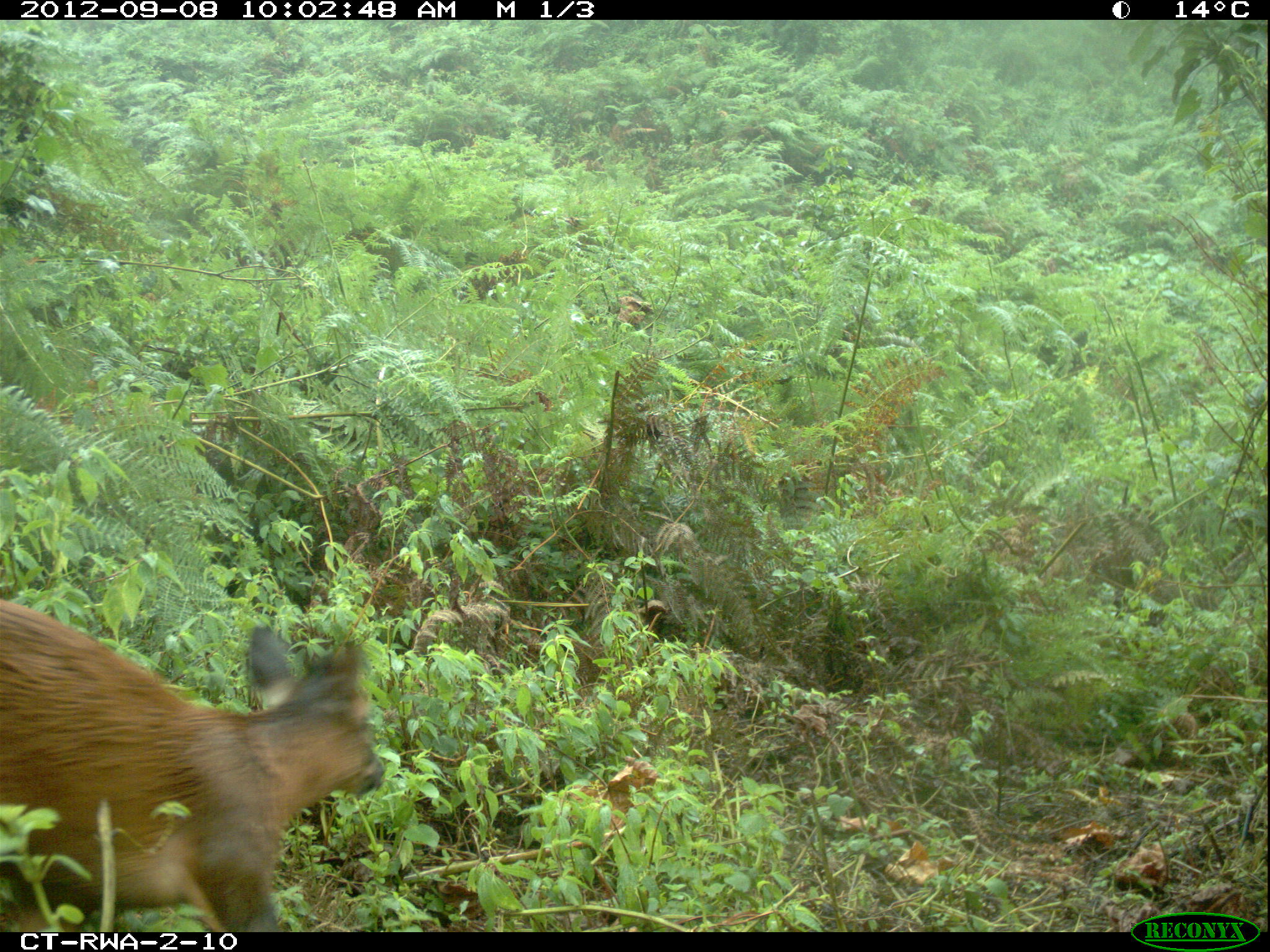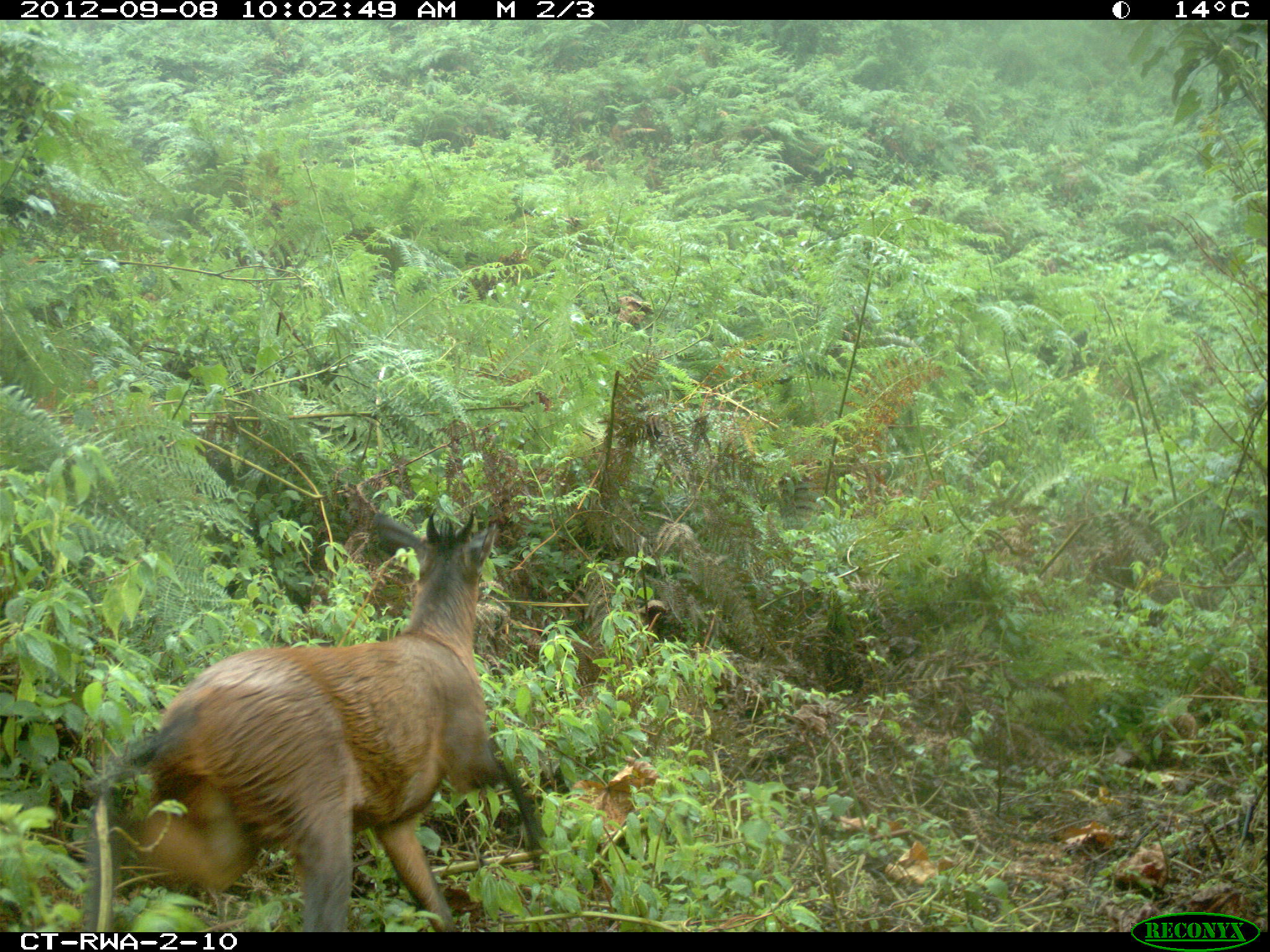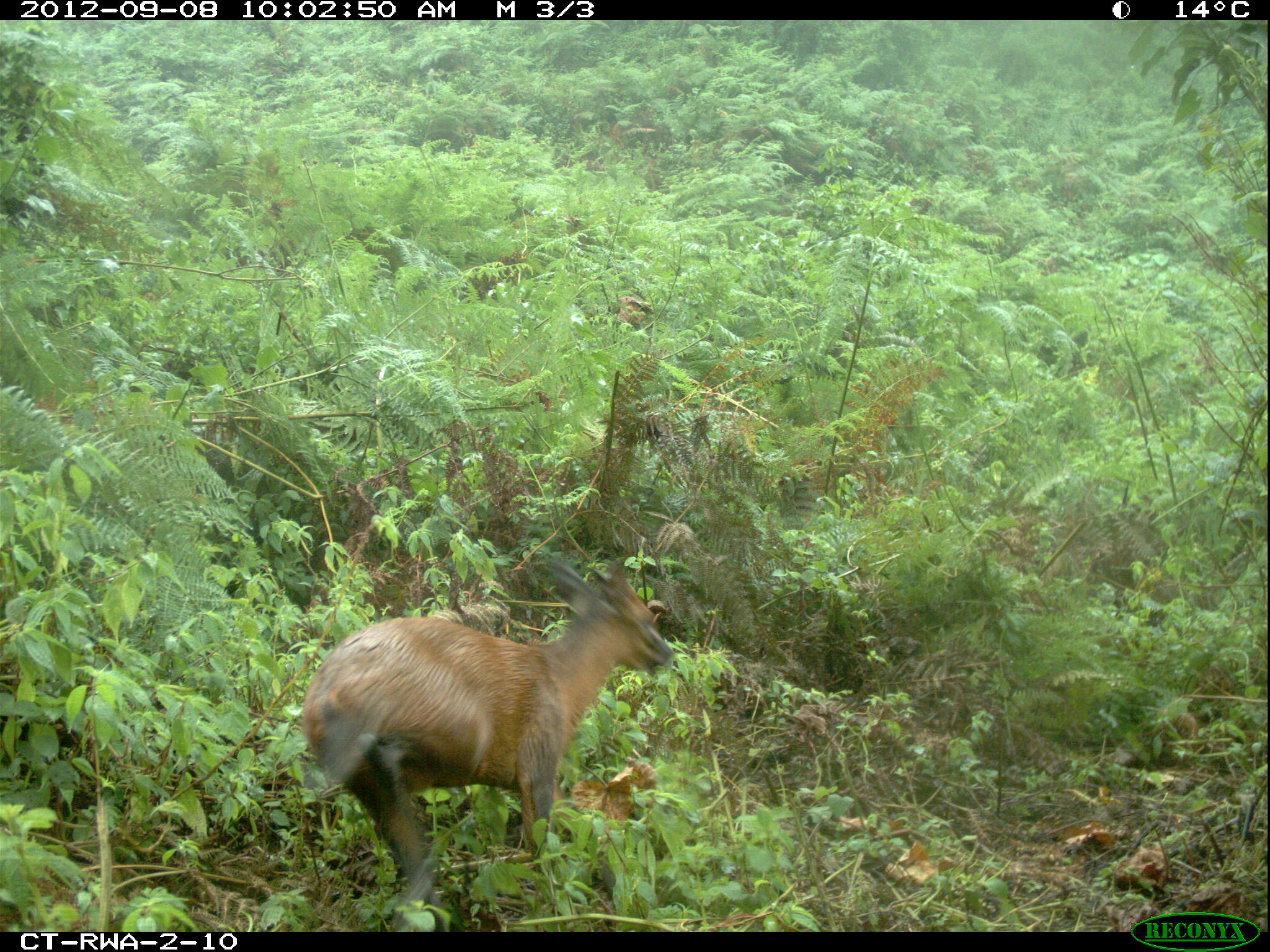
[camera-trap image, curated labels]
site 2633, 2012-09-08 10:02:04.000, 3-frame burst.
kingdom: Animalia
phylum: Chordata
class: Mammalia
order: Artiodactyla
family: Bovidae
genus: Cephalophus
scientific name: Cephalophus nigrifrons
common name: black-fronted duiker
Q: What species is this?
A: Cephalophus nigrifrons (black-fronted duiker).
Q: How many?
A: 1.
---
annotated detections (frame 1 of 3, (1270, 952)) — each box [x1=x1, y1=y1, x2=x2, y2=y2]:
cephalophus nigrifrons: [x1=0, y1=598, x2=381, y2=929]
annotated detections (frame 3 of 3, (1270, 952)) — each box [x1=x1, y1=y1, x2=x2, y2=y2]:
cephalophus nigrifrons: [x1=300, y1=556, x2=674, y2=931]